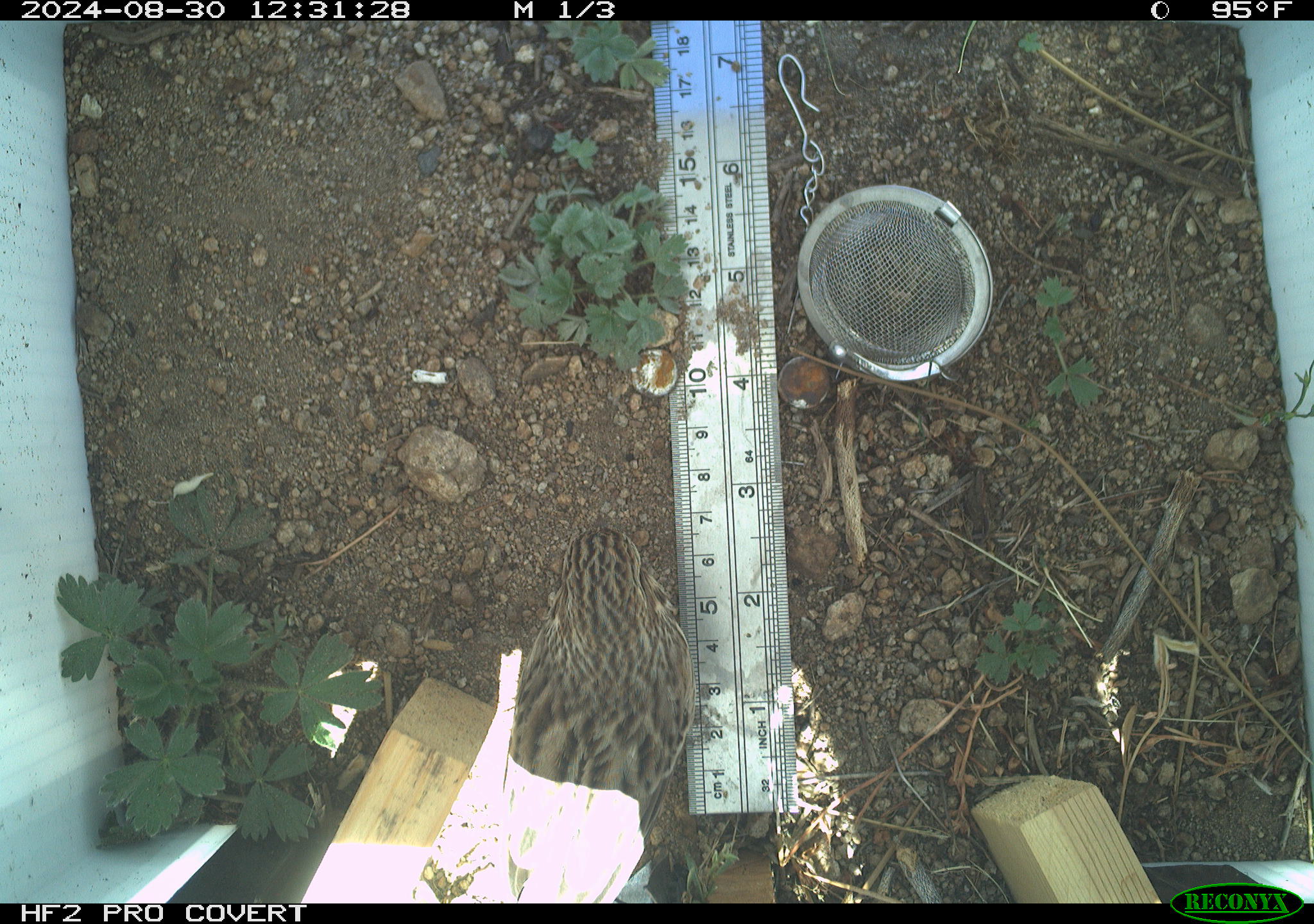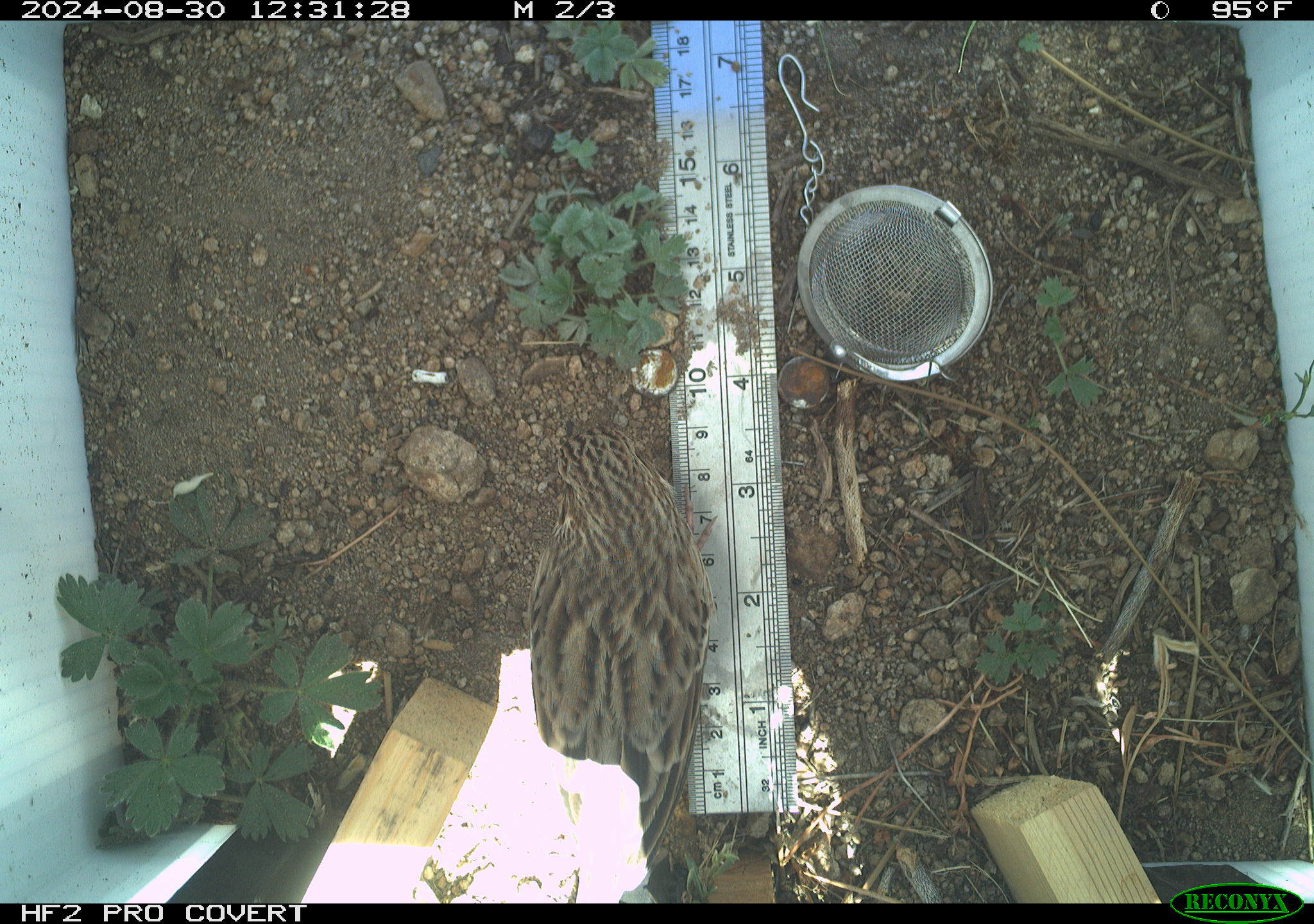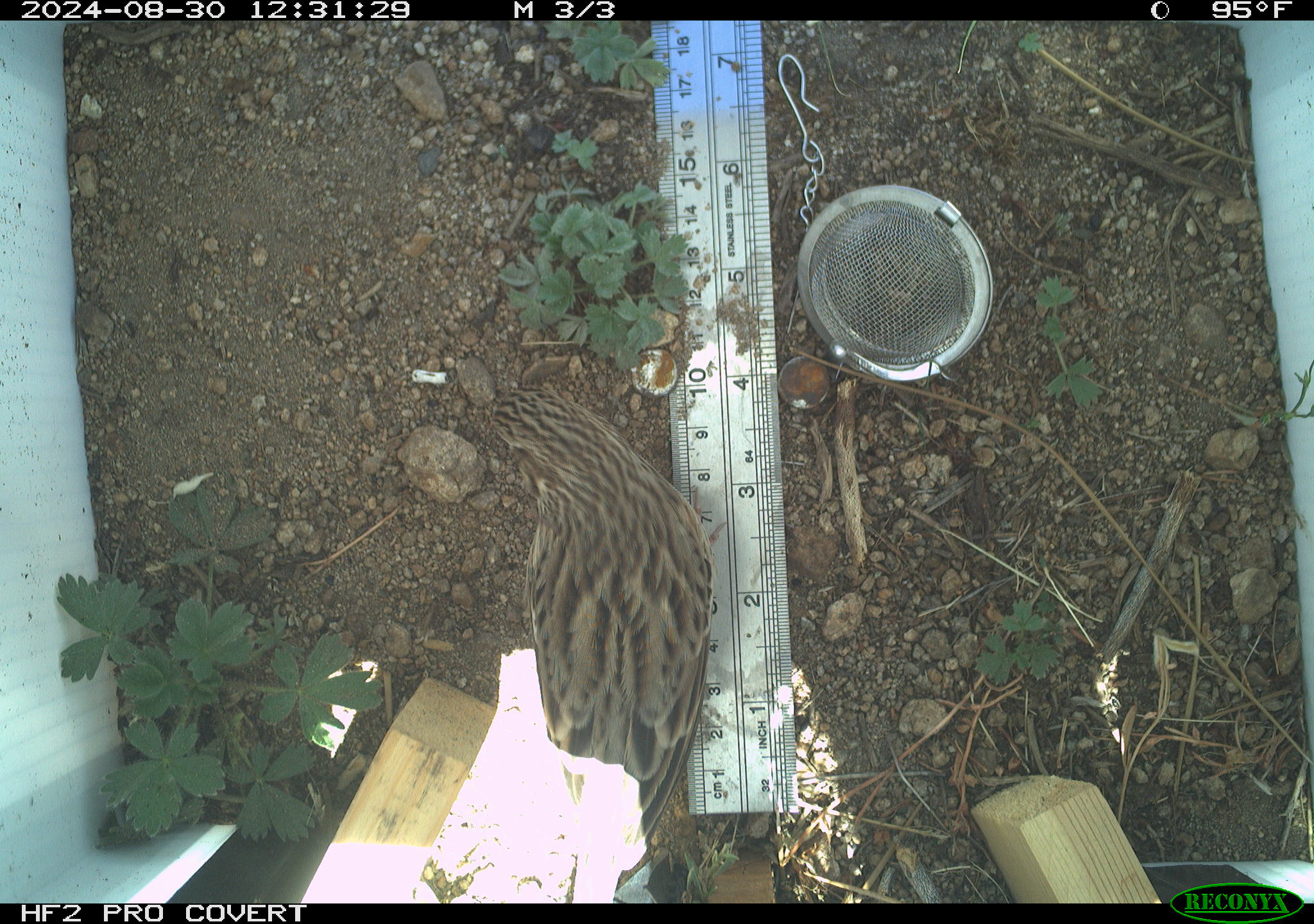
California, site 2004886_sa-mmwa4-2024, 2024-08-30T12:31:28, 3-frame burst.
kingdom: Animalia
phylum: Chordata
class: Aves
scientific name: Aves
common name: bird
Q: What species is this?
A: Bird (Aves).